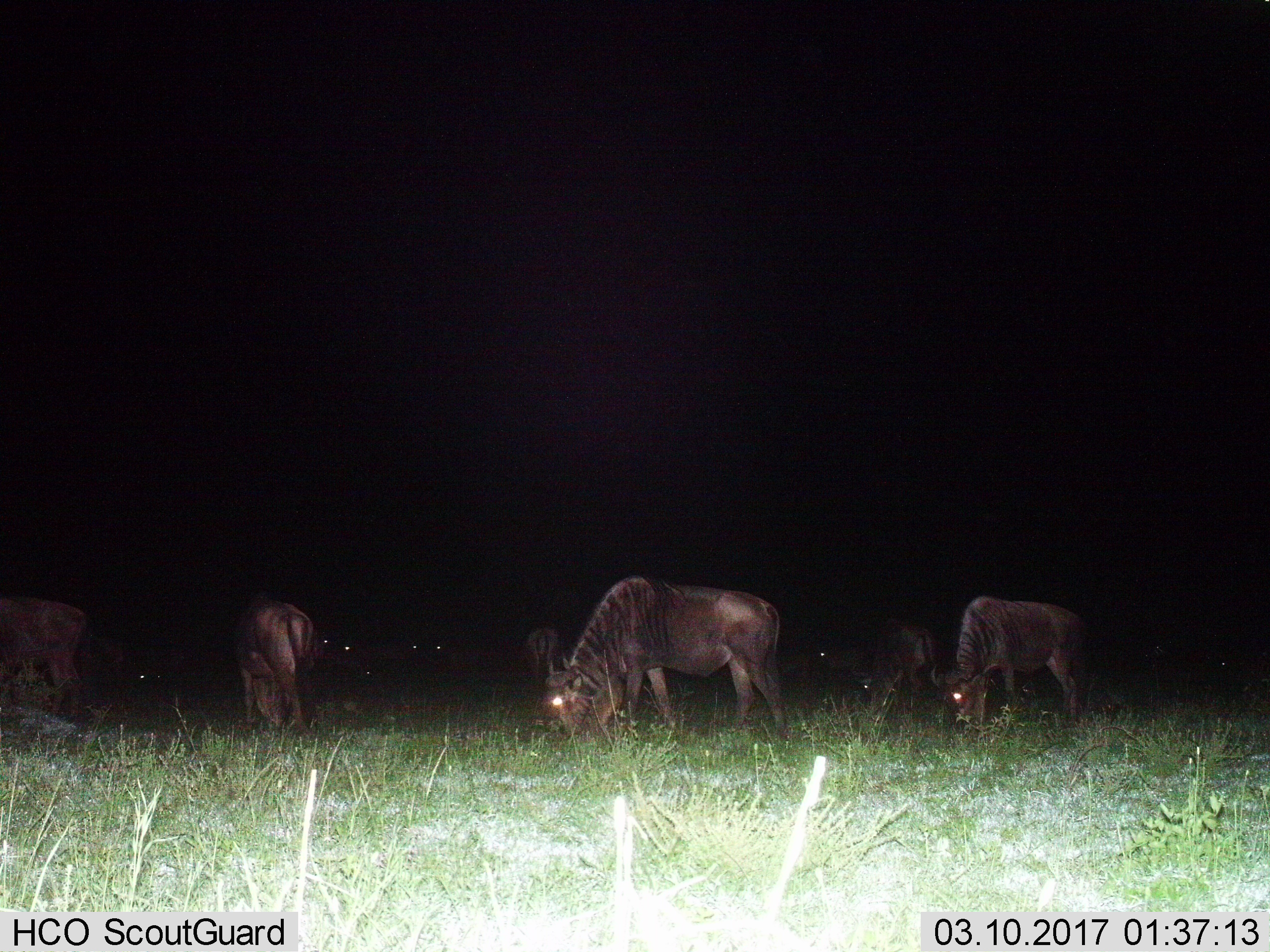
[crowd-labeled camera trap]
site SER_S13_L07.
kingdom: Animalia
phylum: Chordata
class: Mammalia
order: Artiodactyla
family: Bovidae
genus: Connochaetes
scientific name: Connochaetes taurinus taurinus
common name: blue wildebeest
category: wildebeestblue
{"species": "wildebeestblue (blue wildebeest) (Connochaetes taurinus taurinus)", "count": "11-50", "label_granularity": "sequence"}